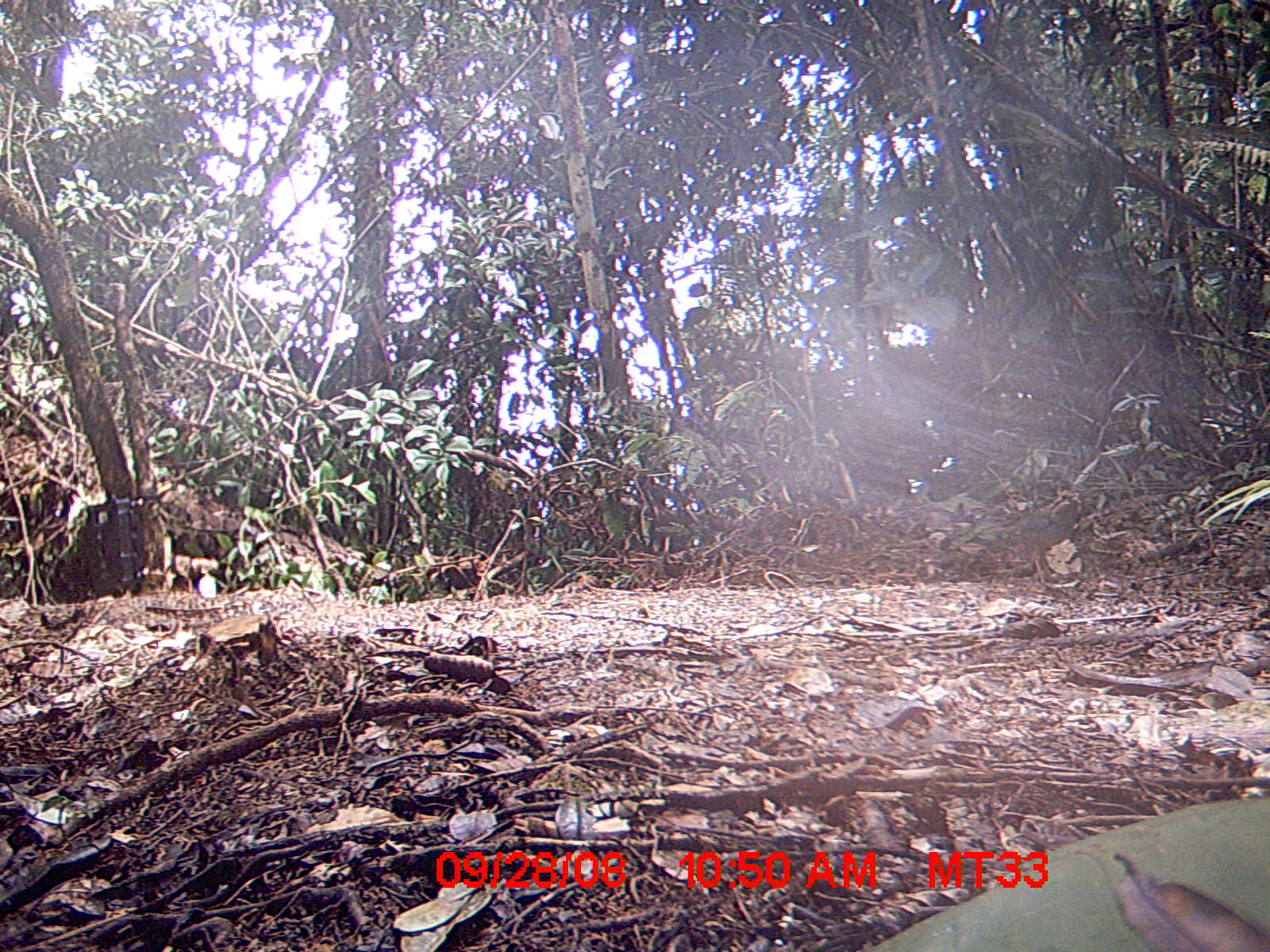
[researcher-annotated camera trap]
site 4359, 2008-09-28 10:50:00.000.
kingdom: Animalia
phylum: Chordata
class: Aves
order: Coraciiformes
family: Brachypteraciidae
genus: Brachypteracias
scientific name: Brachypteracias squamiger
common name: scaly ground-roller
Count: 1.